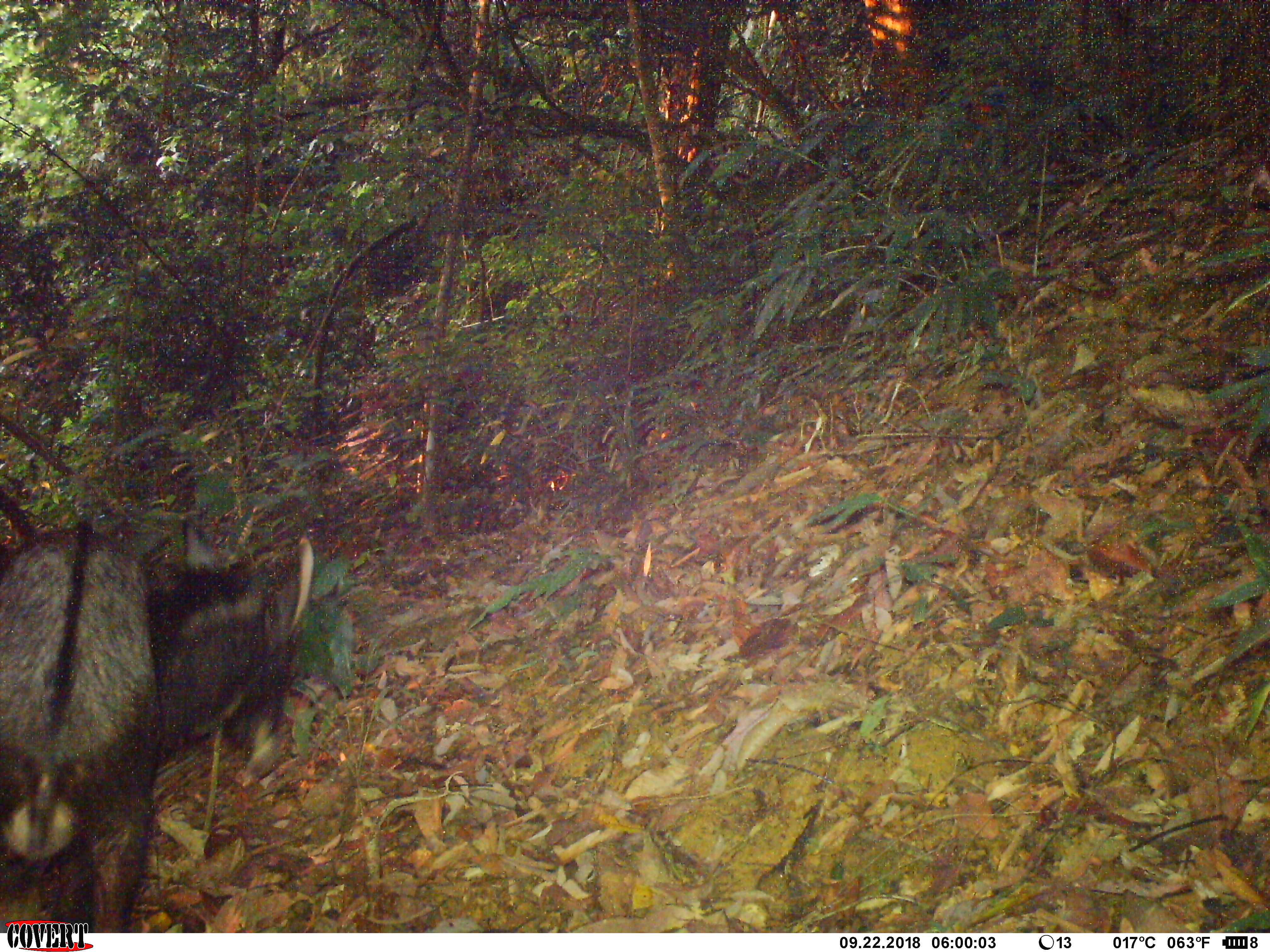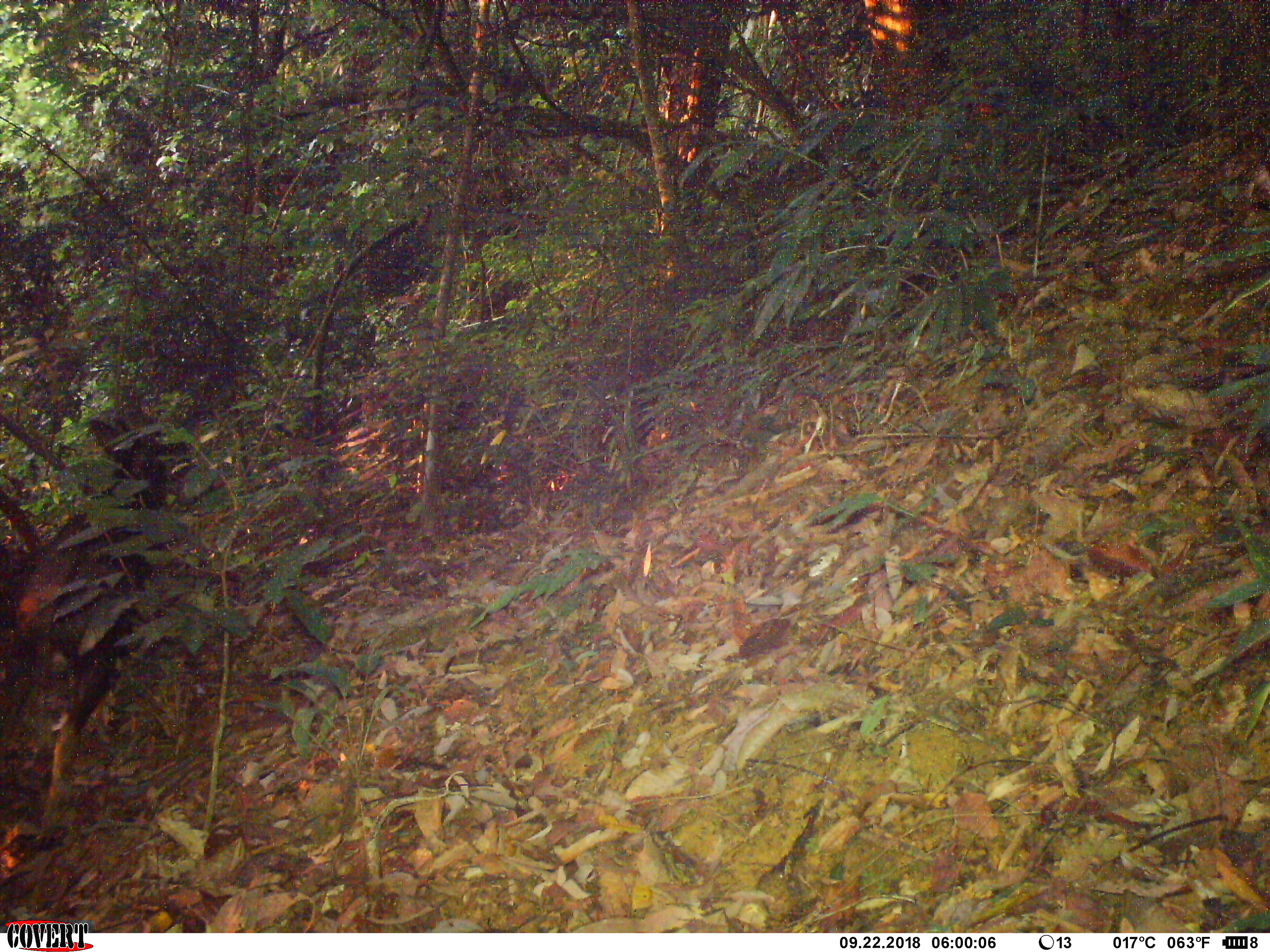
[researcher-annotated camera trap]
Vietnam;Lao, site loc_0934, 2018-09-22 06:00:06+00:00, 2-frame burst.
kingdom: Animalia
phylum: Chordata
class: Mammalia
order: Artiodactyla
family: Bovidae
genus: Capricornis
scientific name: Capricornis sumatraensis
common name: chinese serow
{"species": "chinese serow (Capricornis sumatraensis)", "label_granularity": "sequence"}